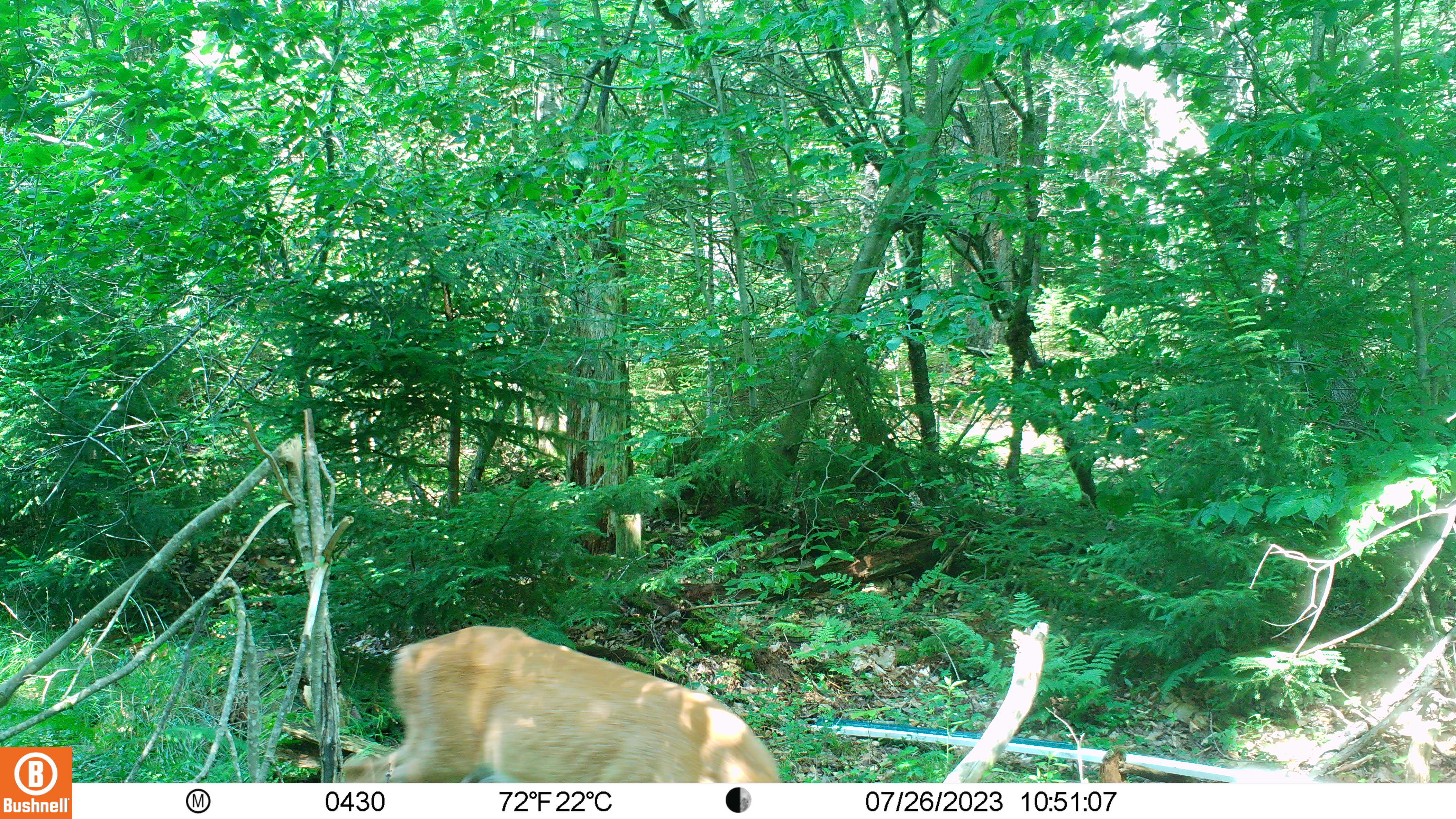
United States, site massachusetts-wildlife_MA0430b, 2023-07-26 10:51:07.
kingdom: Animalia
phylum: Chordata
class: Mammalia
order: Artiodactyla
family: Cervidae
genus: Odocoileus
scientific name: Odocoileus virginianus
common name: white-tailed deer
White-tailed deer (Odocoileus virginianus).